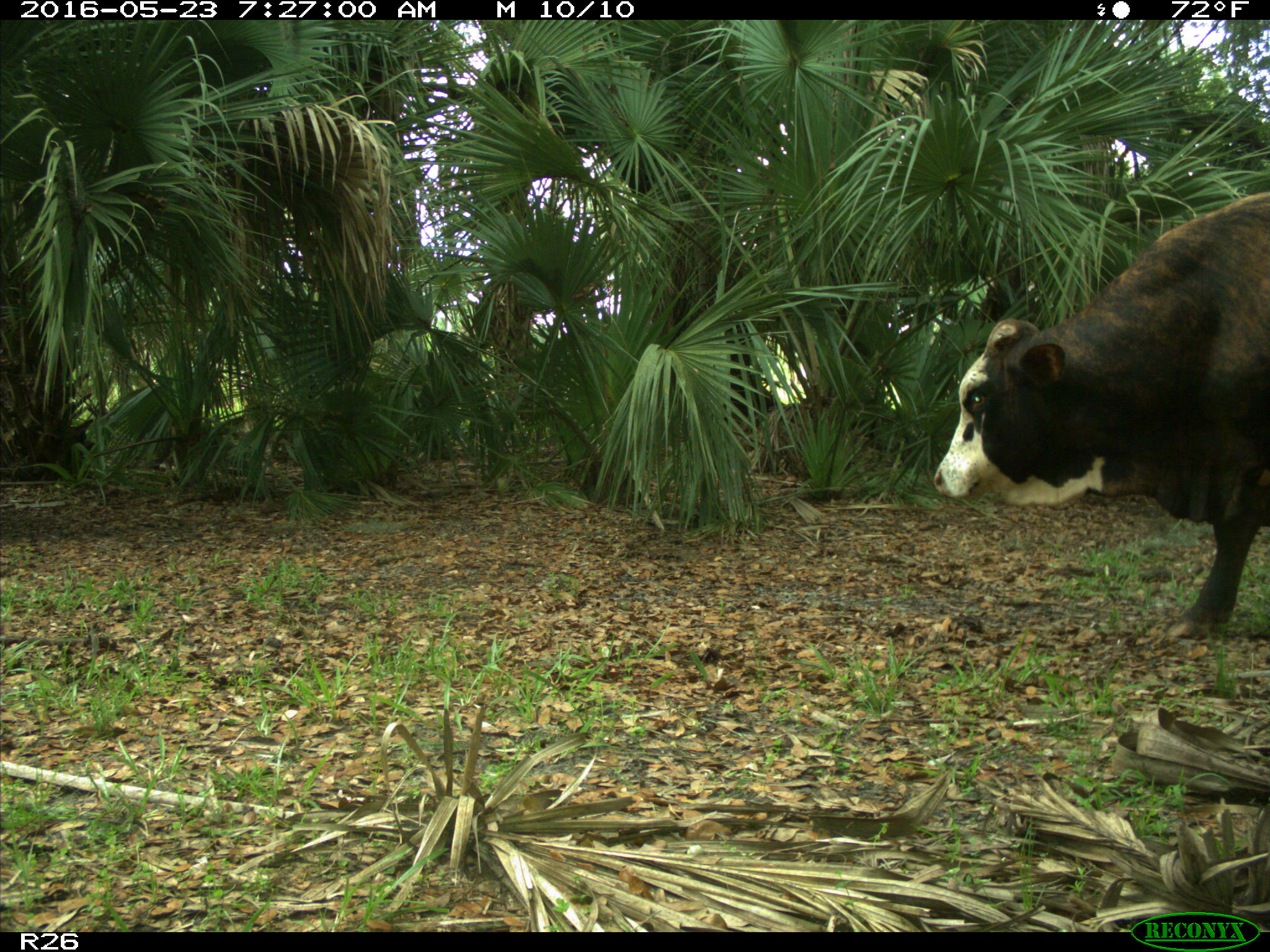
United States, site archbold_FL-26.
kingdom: Animalia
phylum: Chordata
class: Mammalia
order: Artiodactyla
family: Bovidae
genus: Bos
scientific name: Bos taurus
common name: domestic cow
Bos taurus (domestic cow).